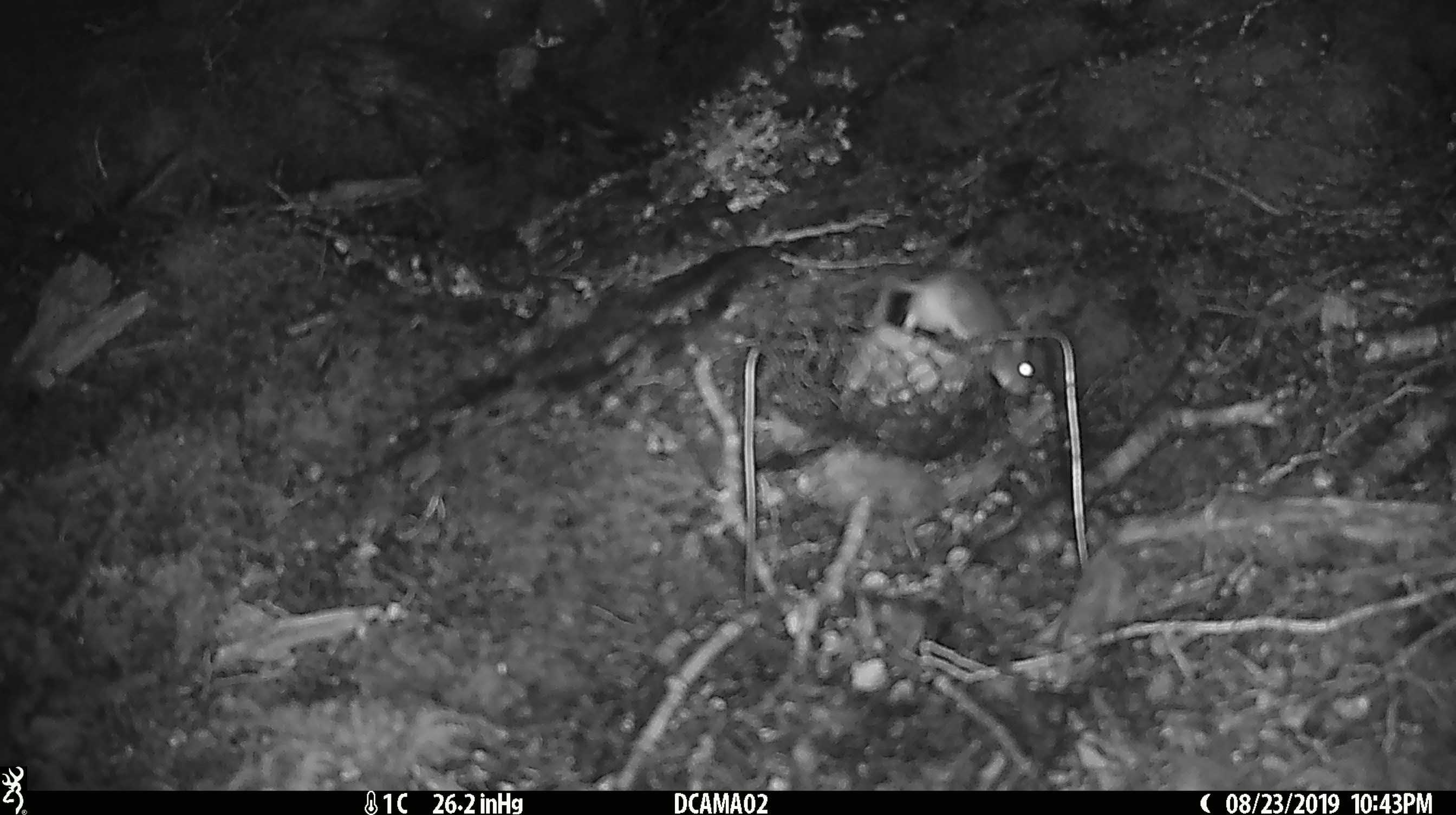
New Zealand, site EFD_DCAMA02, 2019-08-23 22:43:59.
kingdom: Animalia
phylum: Chordata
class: Mammalia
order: Rodentia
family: Muridae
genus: Mus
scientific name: Mus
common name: mouse